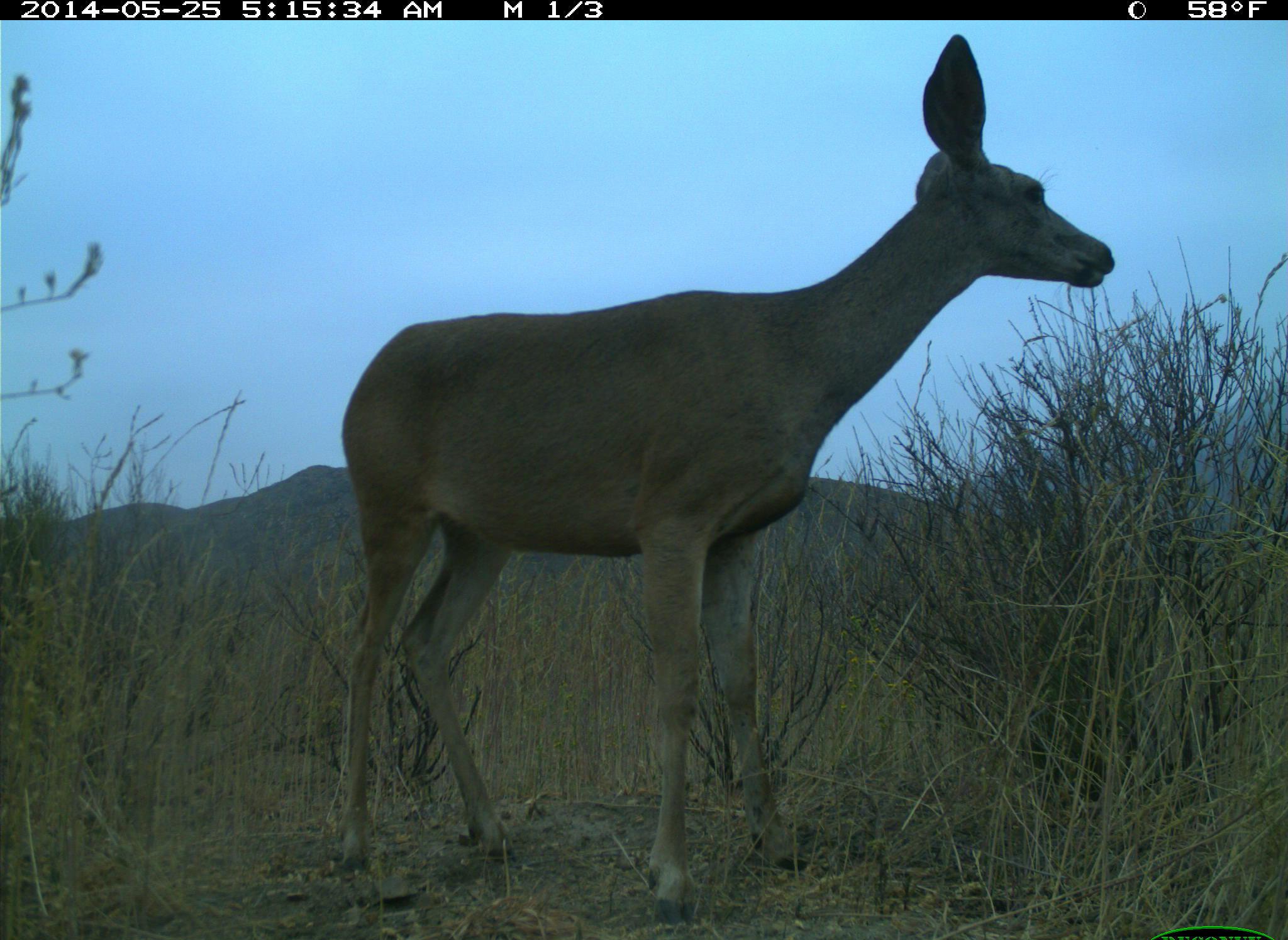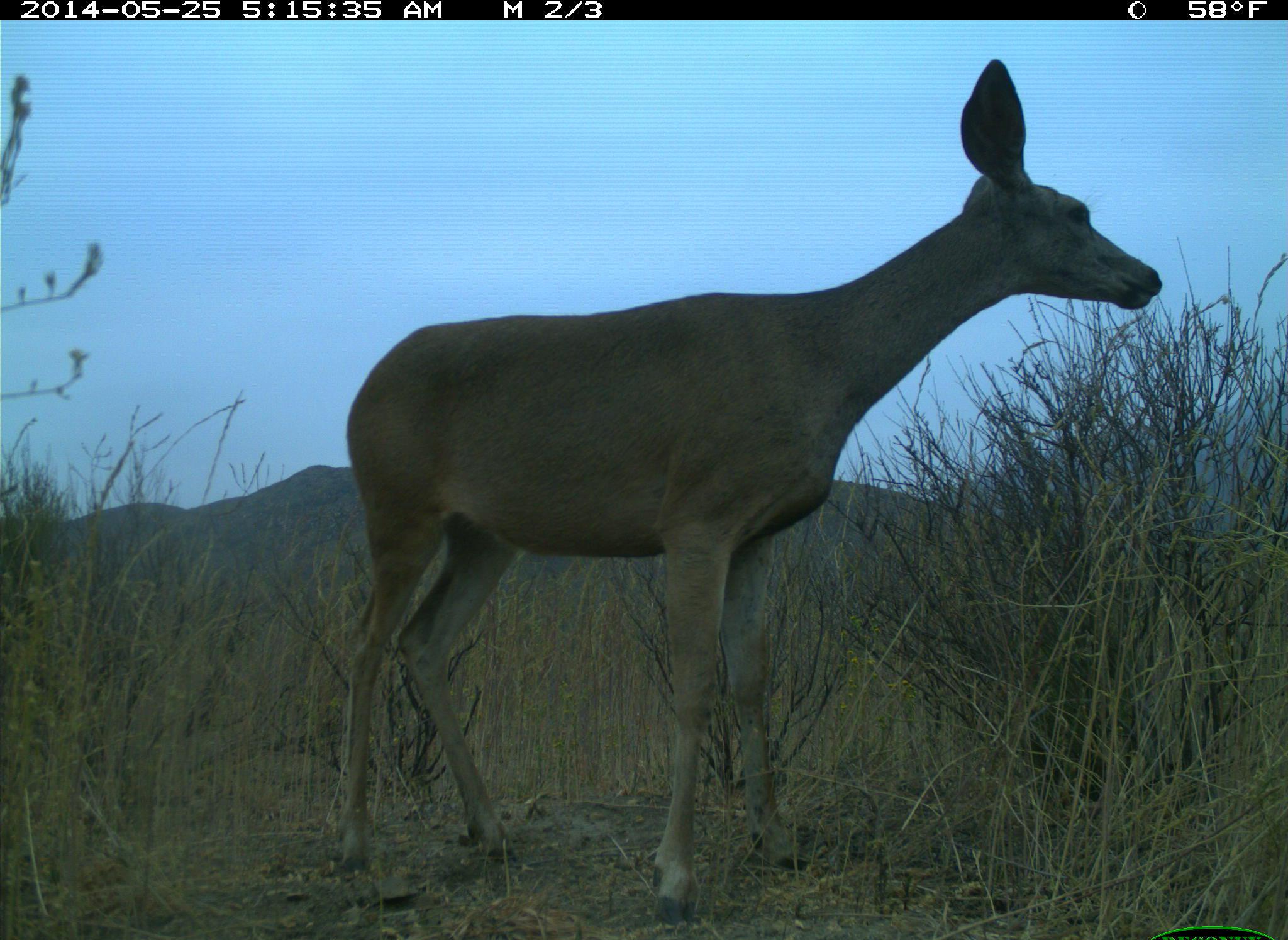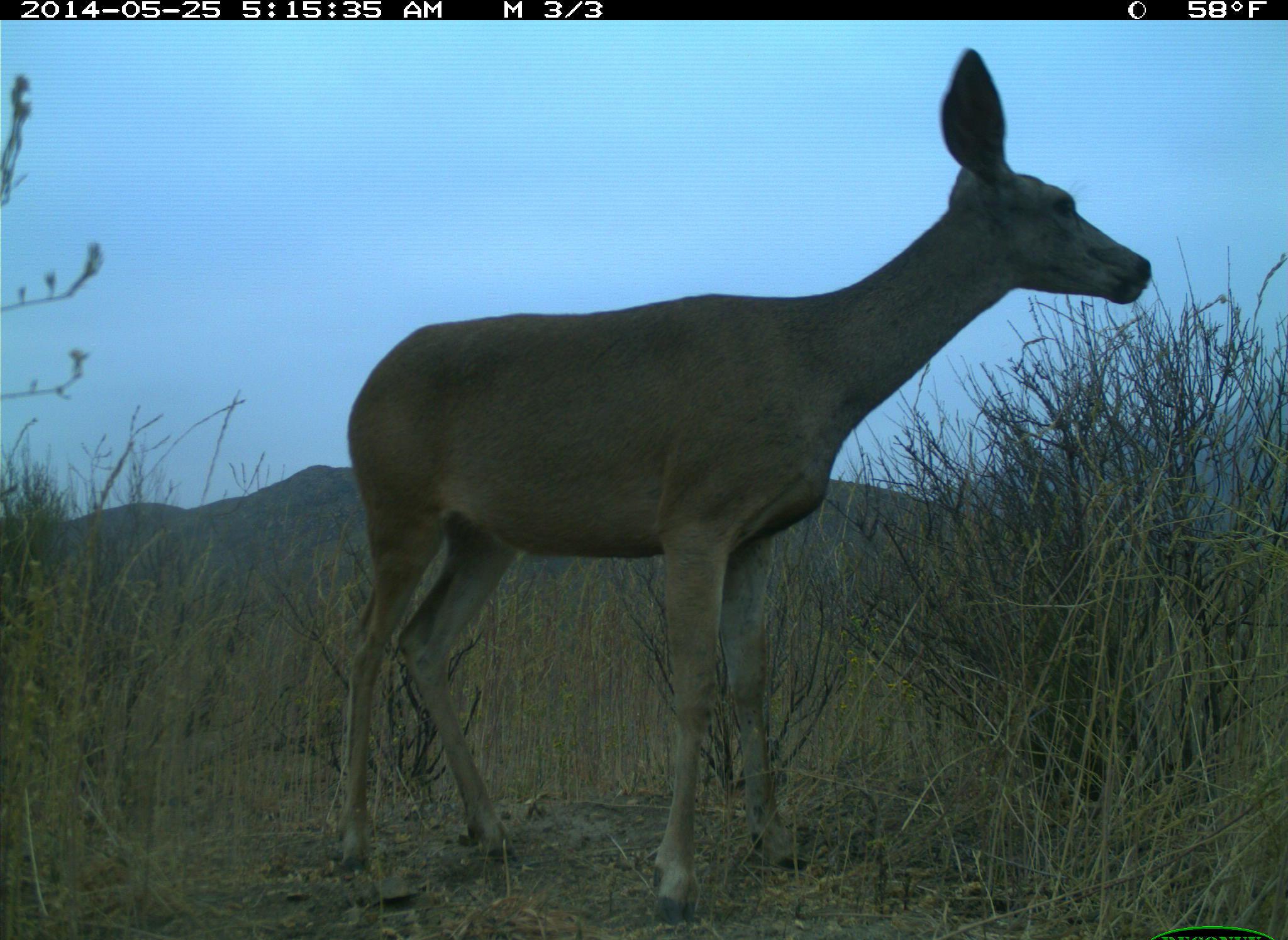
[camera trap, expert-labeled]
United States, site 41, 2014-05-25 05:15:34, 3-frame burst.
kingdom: Animalia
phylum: Chordata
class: Mammalia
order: Artiodactyla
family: Cervidae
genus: Odocoileus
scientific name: Odocoileus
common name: deer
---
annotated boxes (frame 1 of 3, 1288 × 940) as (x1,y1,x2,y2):
deer: (328,32,1113,932)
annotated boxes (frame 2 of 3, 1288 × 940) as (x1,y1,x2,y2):
deer: (331,58,1166,925)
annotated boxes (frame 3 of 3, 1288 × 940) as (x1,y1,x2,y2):
deer: (324,47,1152,930)